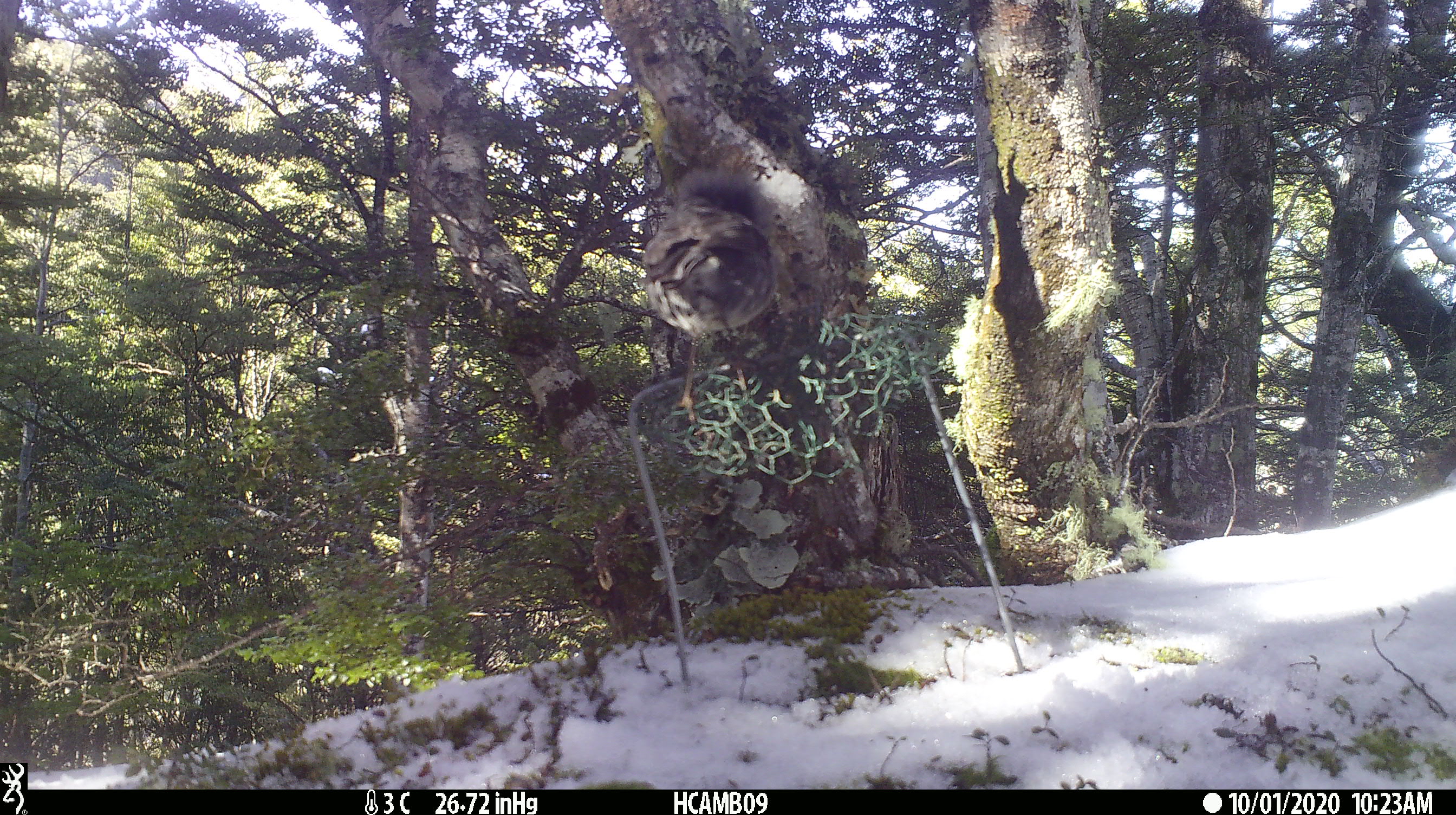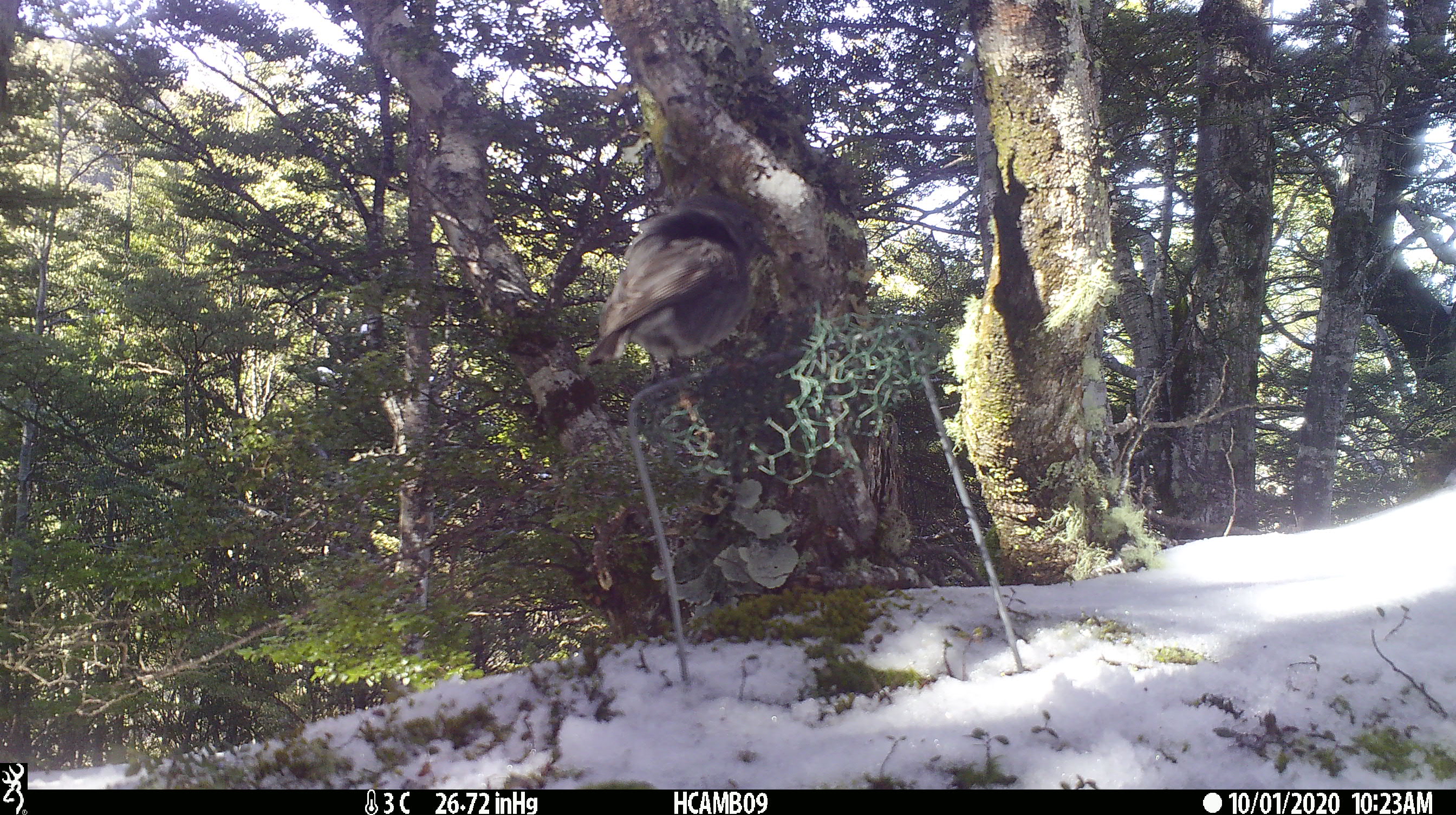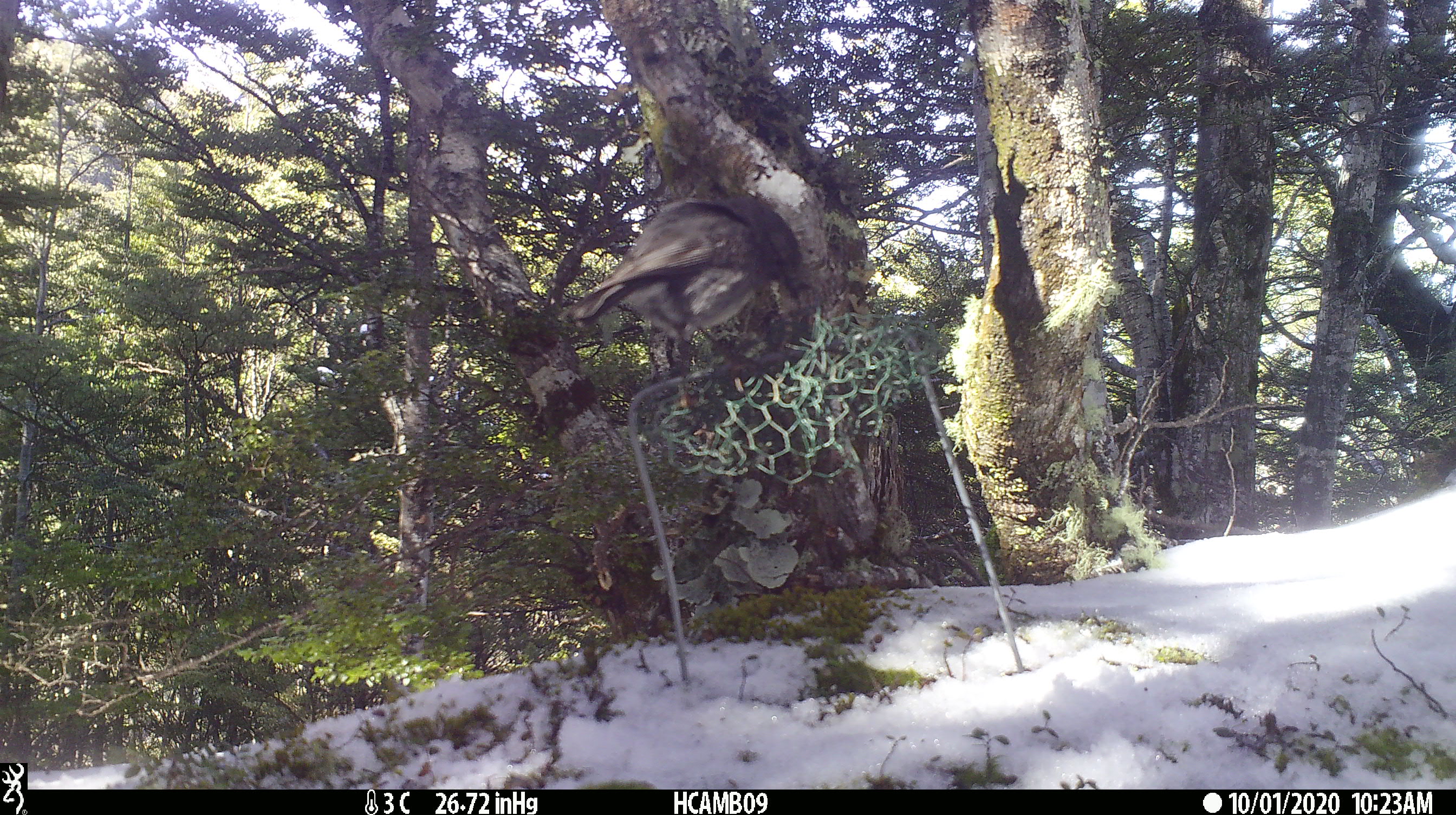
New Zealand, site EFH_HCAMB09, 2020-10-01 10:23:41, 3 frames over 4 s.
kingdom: Animalia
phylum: Chordata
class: Aves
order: Passeriformes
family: Petroicidae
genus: Petroica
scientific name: Petroica macrocephala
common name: tomtit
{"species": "tomtit (Petroica macrocephala)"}